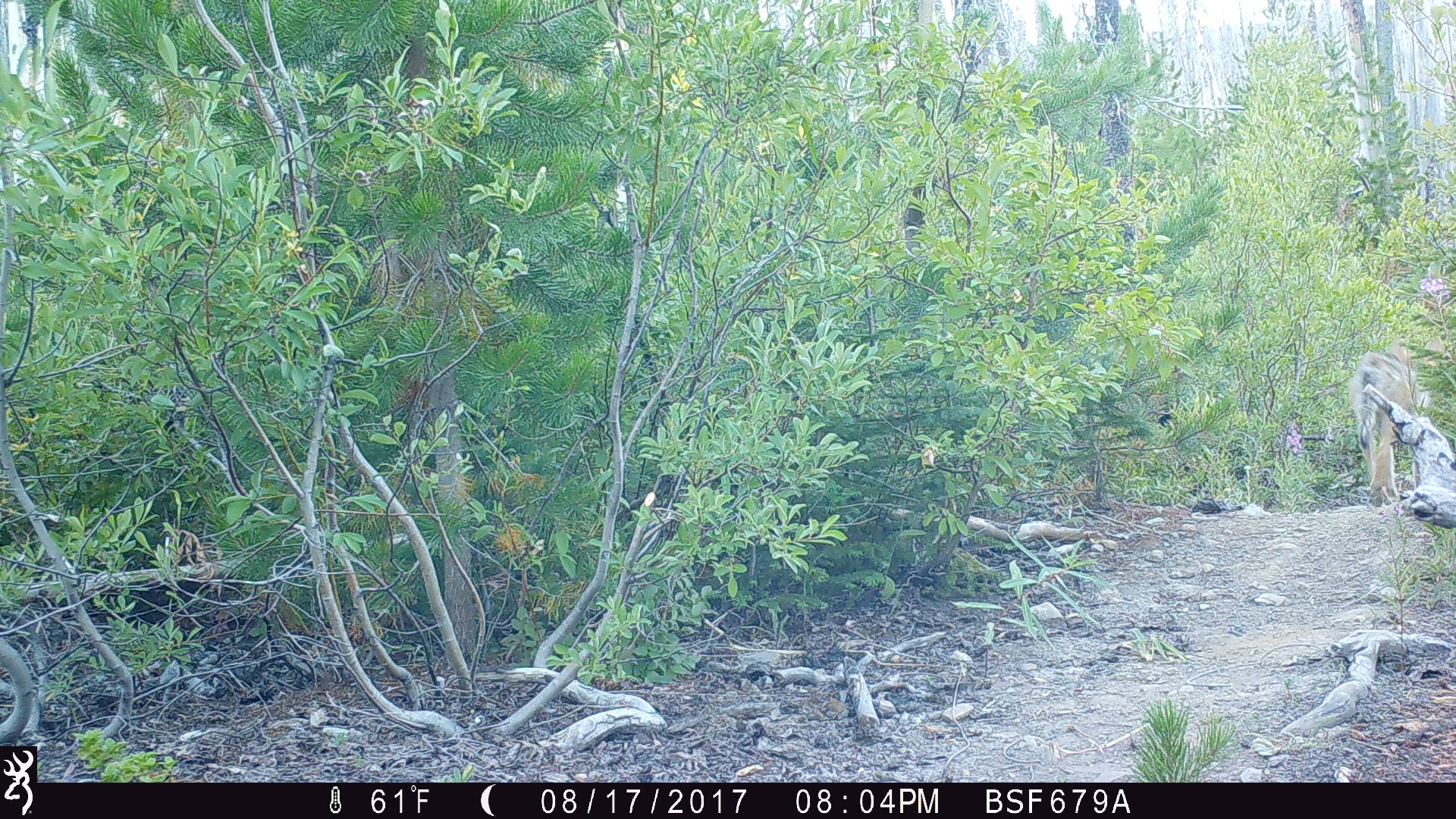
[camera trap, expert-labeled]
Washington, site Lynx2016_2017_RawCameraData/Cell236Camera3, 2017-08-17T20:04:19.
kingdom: Animalia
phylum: Chordata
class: Mammalia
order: Carnivora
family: Canidae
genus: Canis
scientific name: Canis latrans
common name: coyote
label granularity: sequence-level